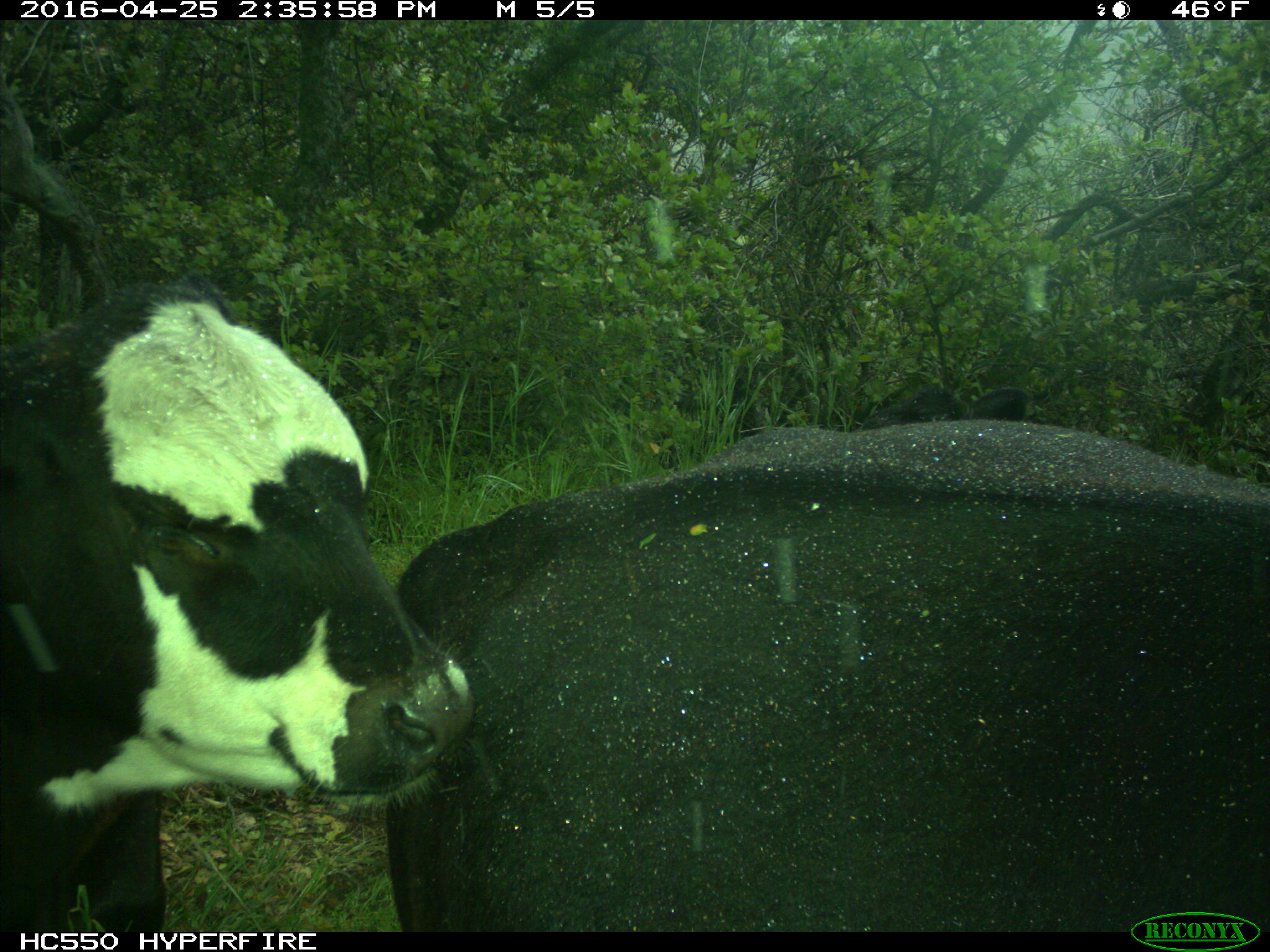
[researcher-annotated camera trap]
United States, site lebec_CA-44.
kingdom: Animalia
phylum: Chordata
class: Mammalia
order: Artiodactyla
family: Bovidae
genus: Bos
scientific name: Bos taurus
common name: domestic cow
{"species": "Bos taurus (domestic cow)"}